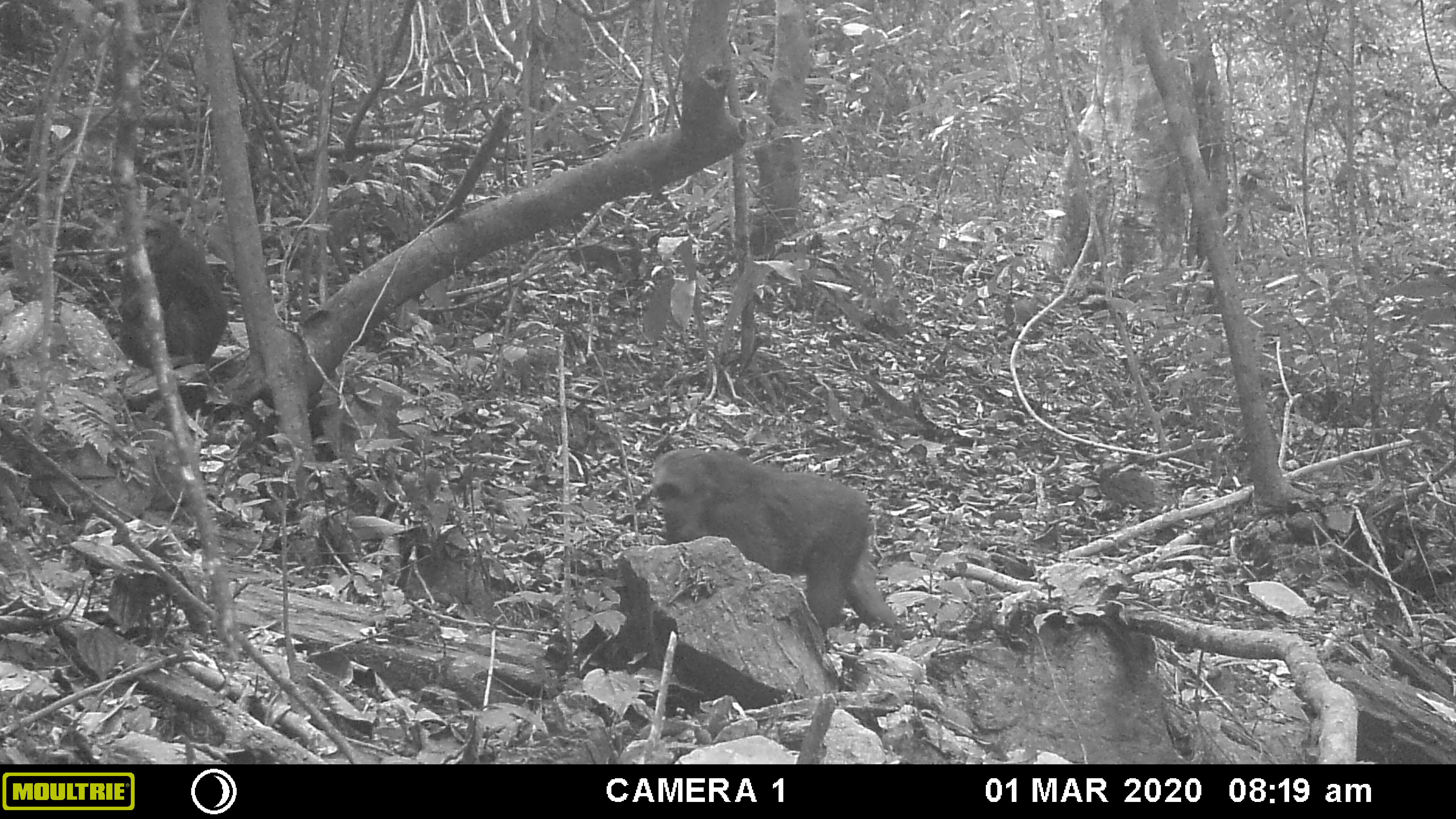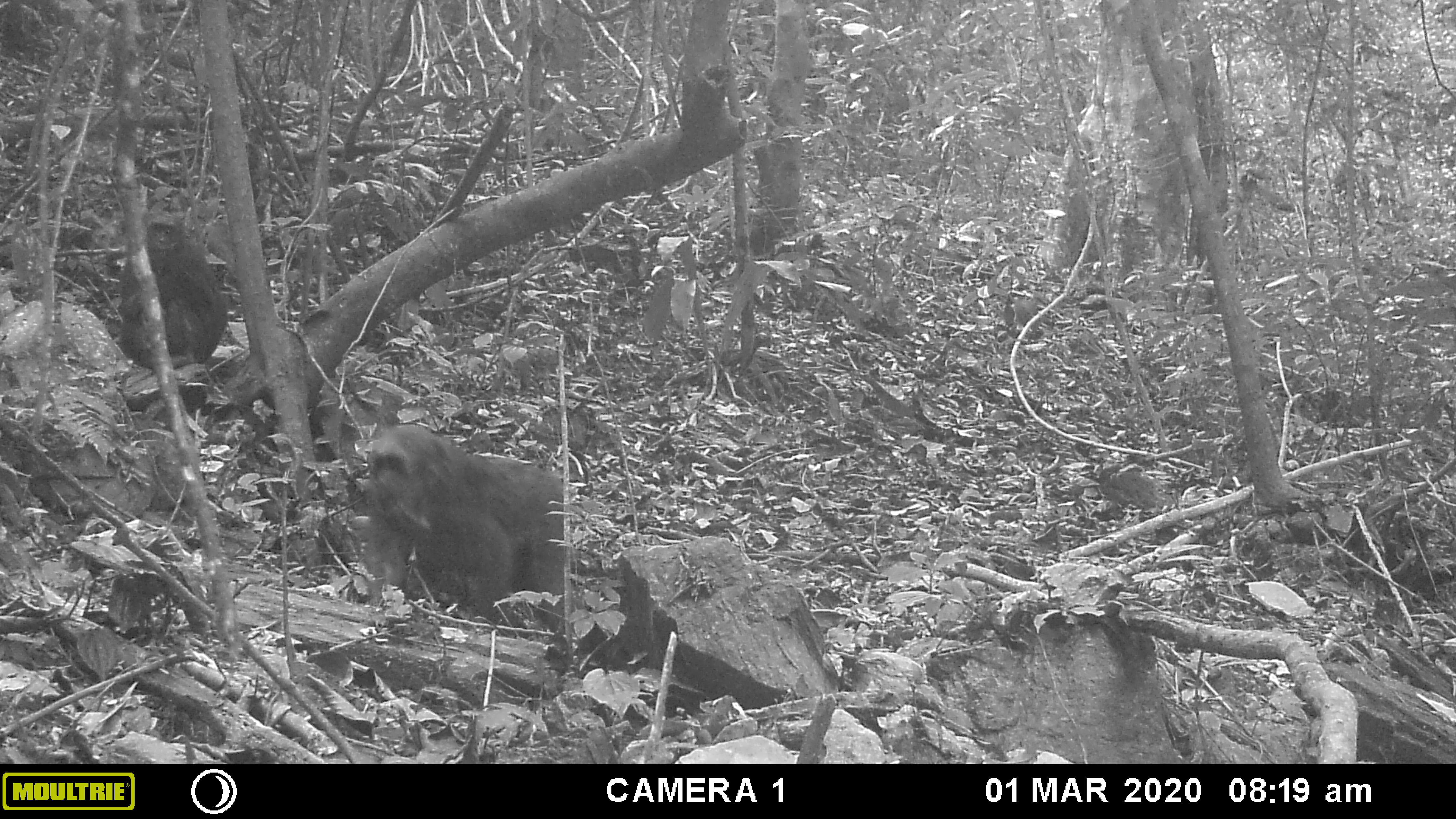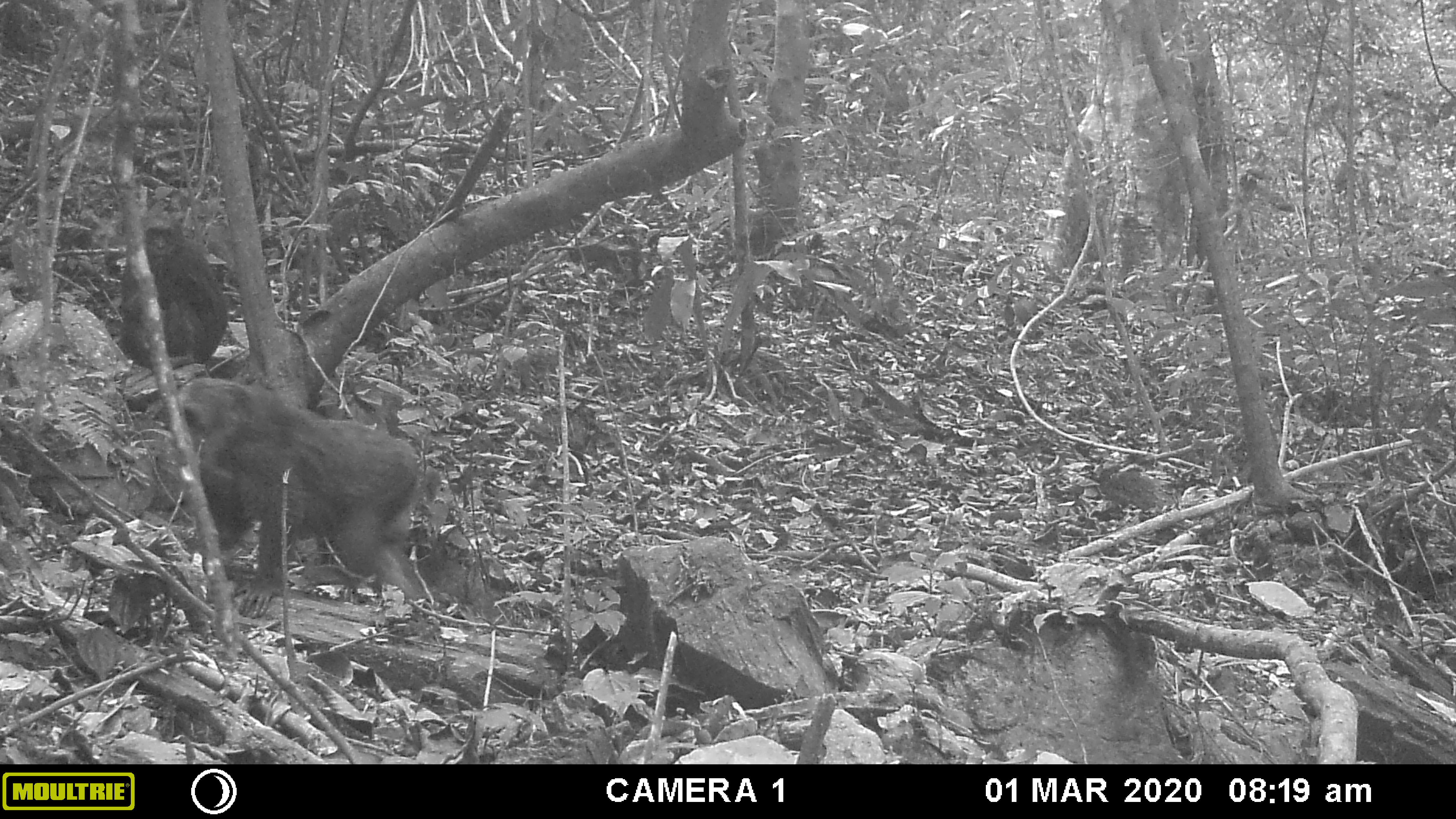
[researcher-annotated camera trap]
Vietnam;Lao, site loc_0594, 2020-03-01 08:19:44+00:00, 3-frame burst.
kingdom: Animalia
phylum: Chordata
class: Mammalia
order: Primates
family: Cercopithecidae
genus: Macaca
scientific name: Macaca arctoides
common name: stump-tailed macaque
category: stump tailed macaque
Stump tailed macaque (stump-tailed macaque) (Macaca arctoides). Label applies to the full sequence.